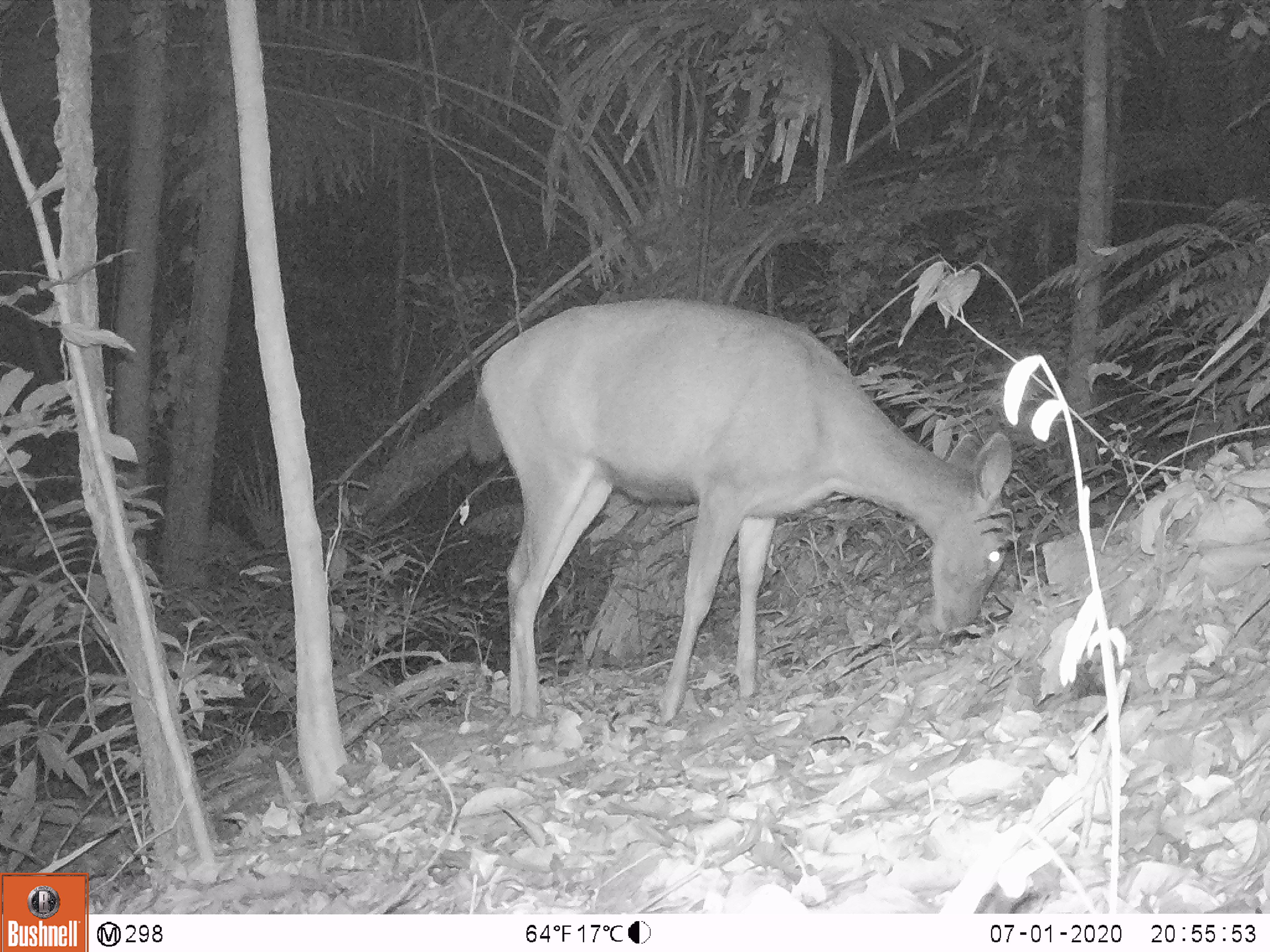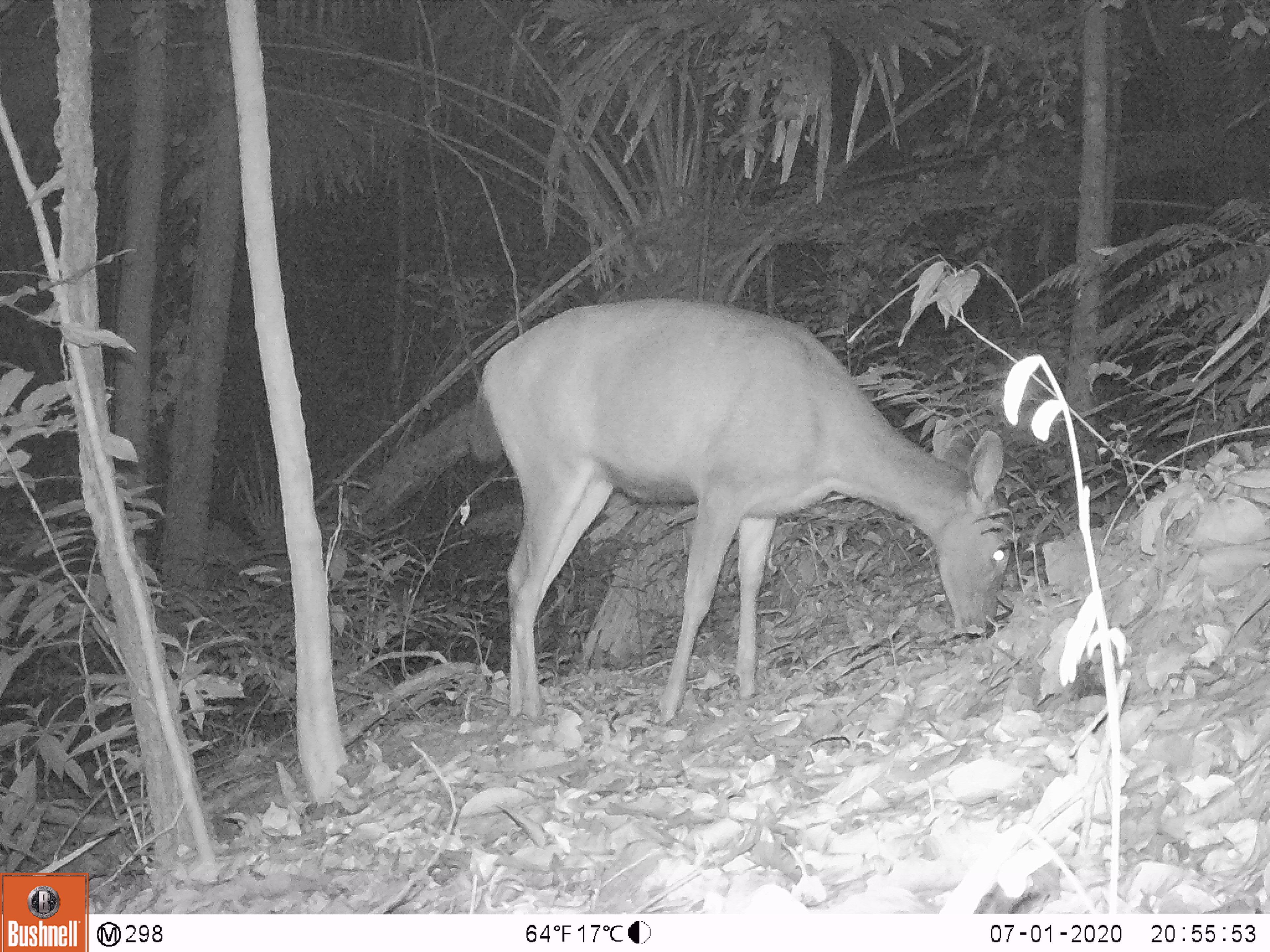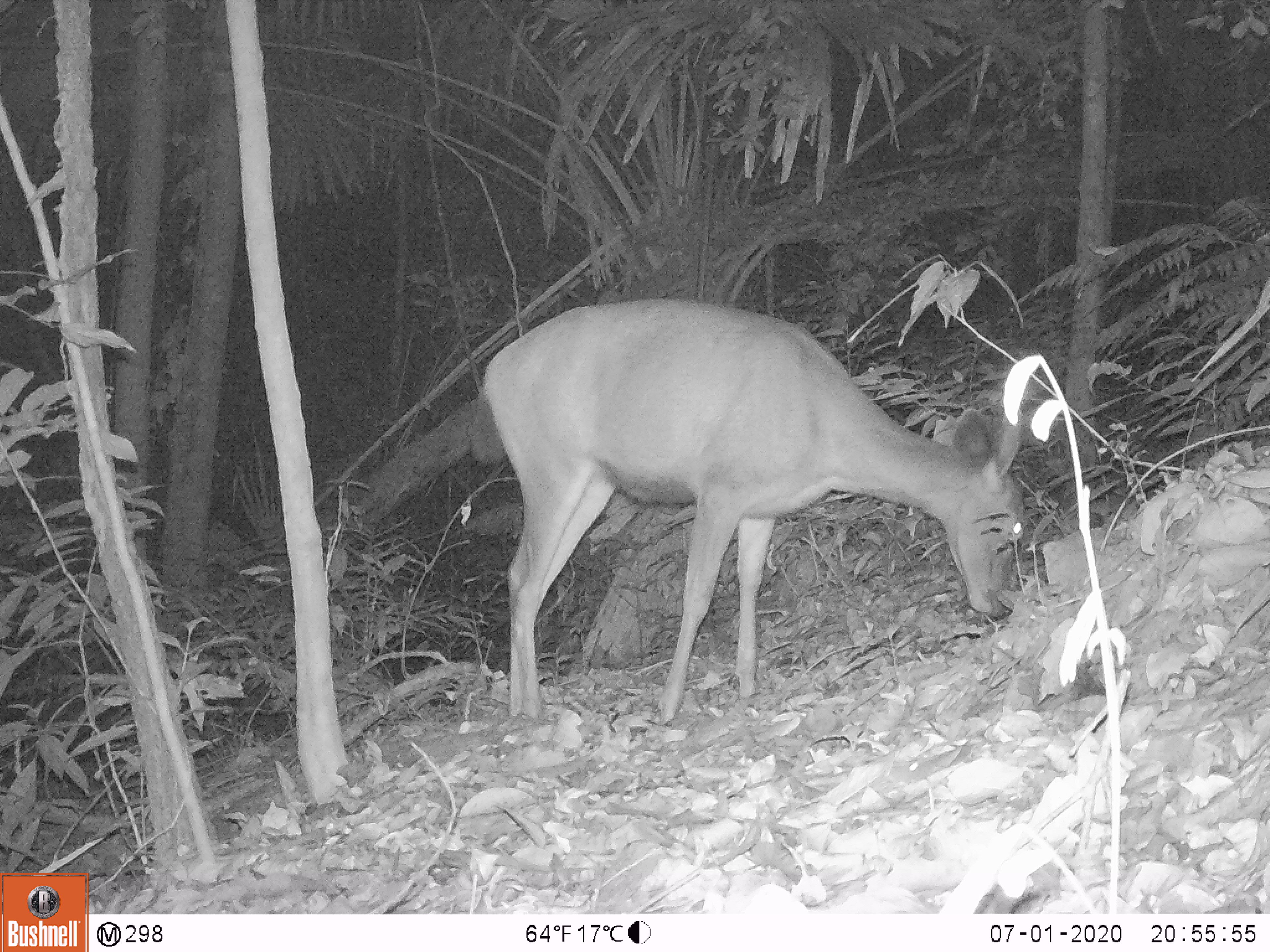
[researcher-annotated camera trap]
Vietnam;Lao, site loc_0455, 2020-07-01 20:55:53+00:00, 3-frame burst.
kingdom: Animalia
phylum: Chordata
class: Mammalia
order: Artiodactyla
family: Cervidae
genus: Rusa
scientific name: Rusa unicolor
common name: sambar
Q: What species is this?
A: Sambar (Rusa unicolor).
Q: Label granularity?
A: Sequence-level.